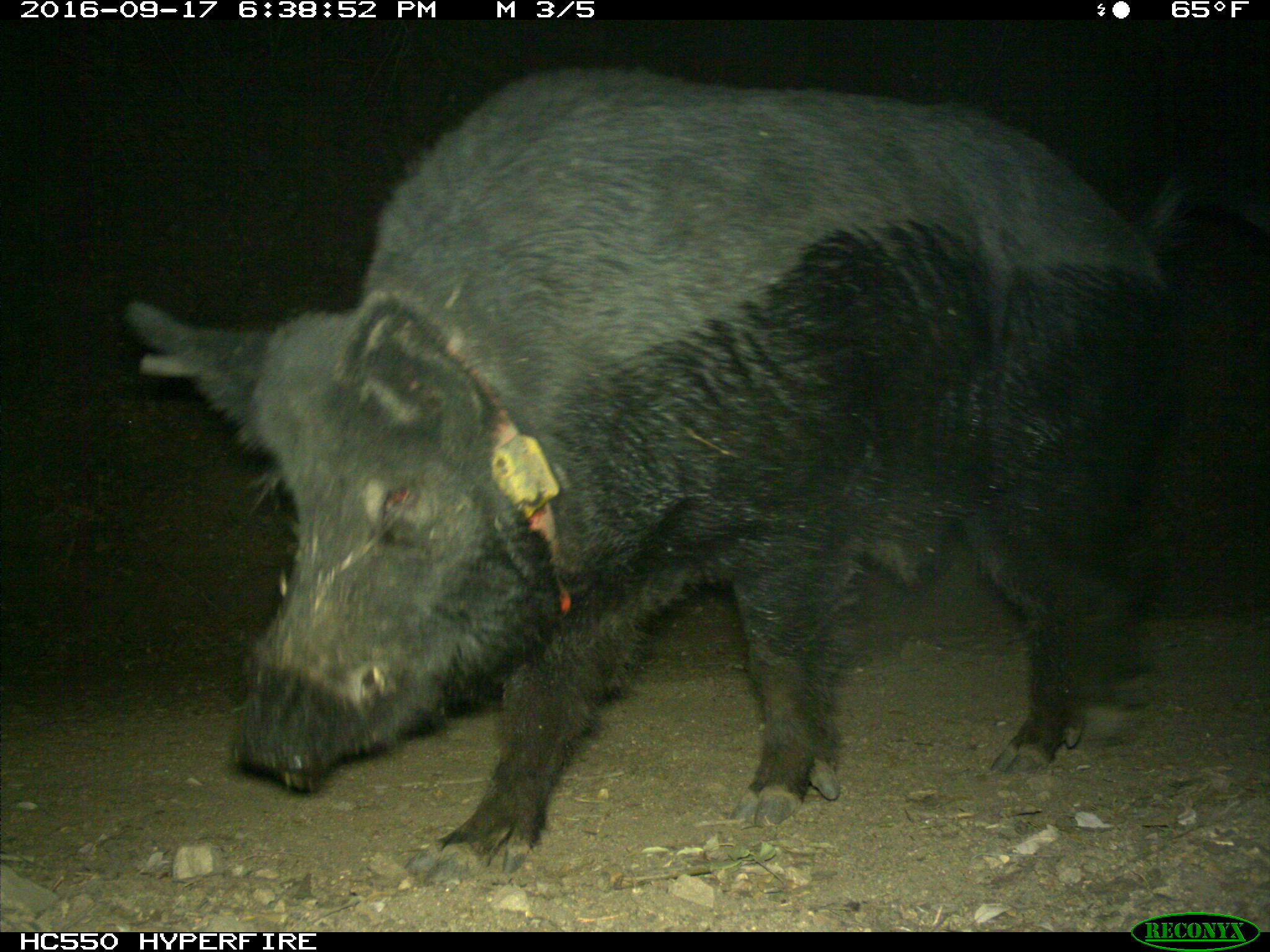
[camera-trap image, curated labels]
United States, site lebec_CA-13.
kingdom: Animalia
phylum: Chordata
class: Mammalia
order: Artiodactyla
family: Suidae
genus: Sus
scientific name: Sus scrofa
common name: wild boar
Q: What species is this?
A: Sus scrofa (wild boar).